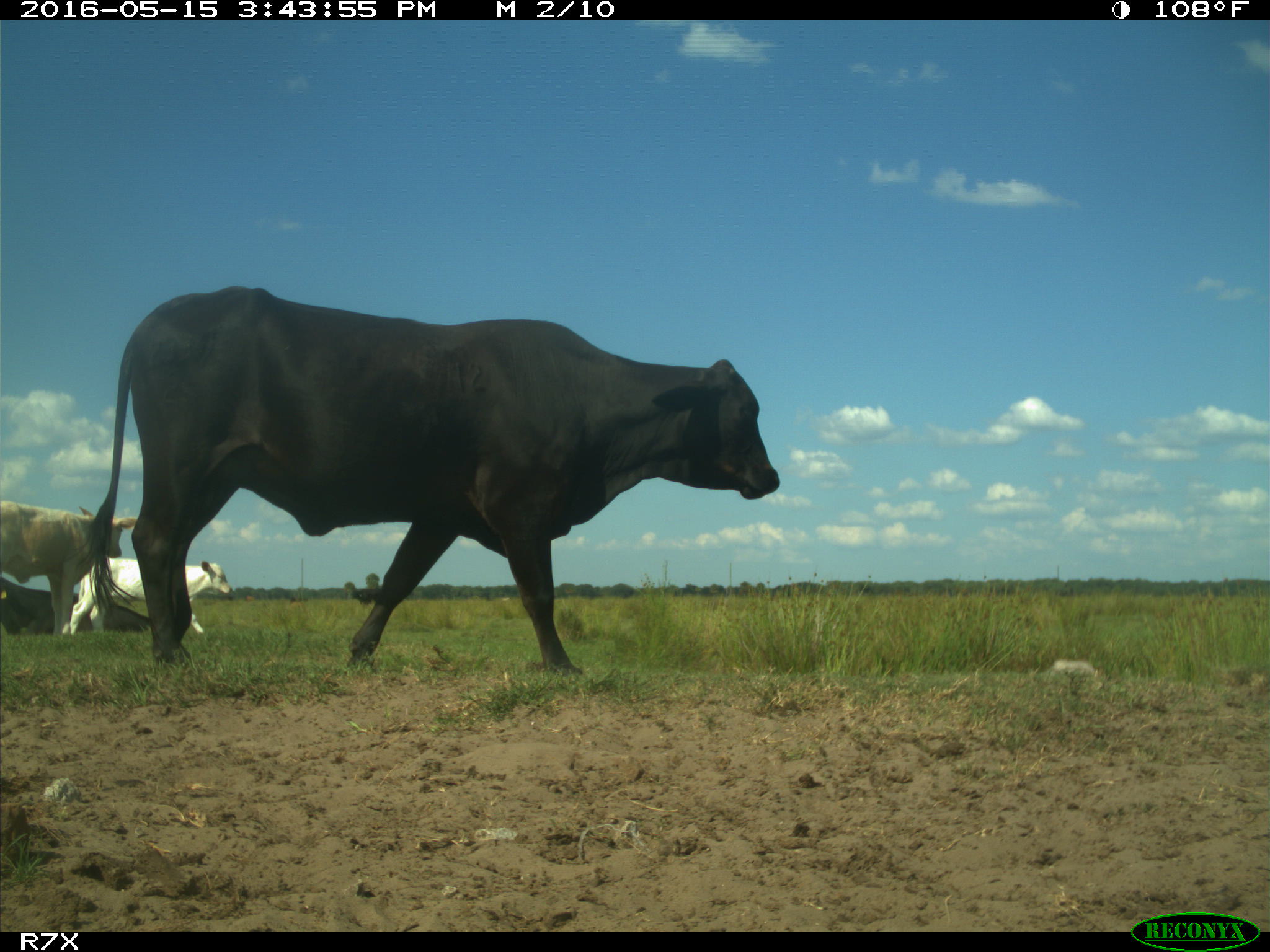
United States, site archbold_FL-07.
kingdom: Animalia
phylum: Chordata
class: Mammalia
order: Artiodactyla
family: Bovidae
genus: Bos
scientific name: Bos taurus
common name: domestic cow